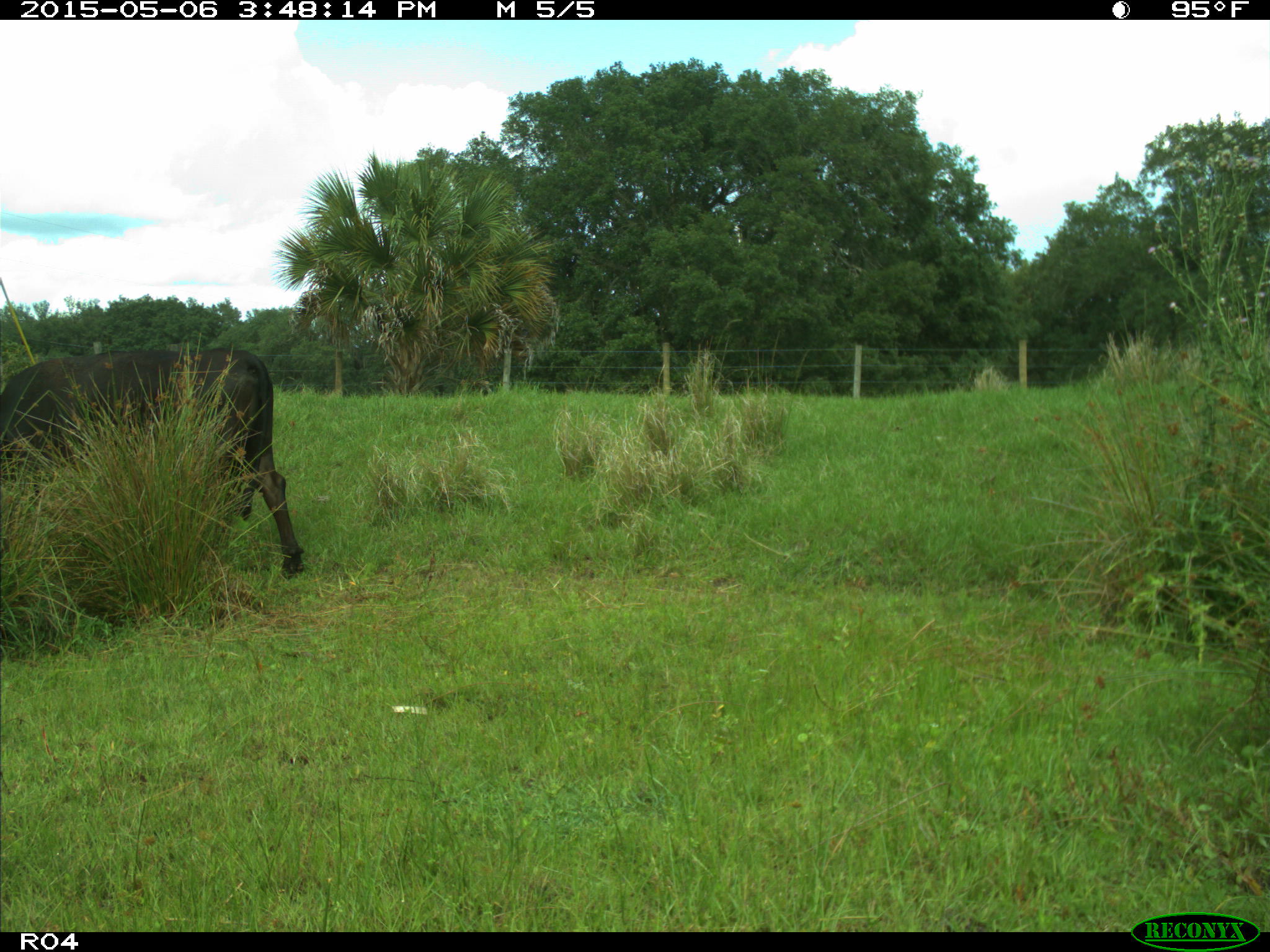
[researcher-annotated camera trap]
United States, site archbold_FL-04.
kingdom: Animalia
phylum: Chordata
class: Mammalia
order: Artiodactyla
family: Bovidae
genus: Bos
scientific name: Bos taurus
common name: domestic cow